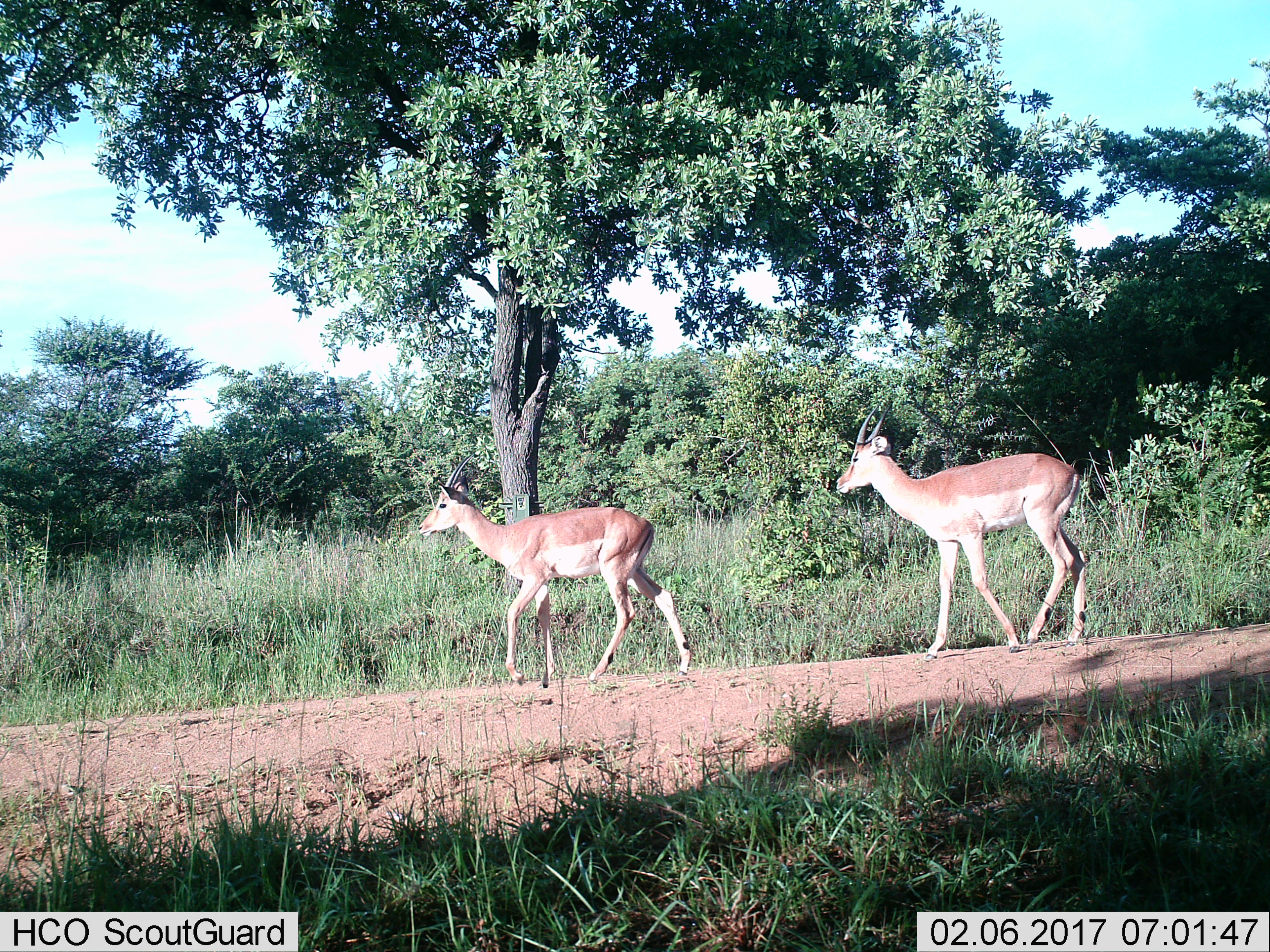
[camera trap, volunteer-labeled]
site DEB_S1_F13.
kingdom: Animalia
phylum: Chordata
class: Mammalia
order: Artiodactyla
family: Bovidae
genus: Aepyceros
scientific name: Aepyceros melampus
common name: impala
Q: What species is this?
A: Impala (Aepyceros melampus).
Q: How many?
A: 2.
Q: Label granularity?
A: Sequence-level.